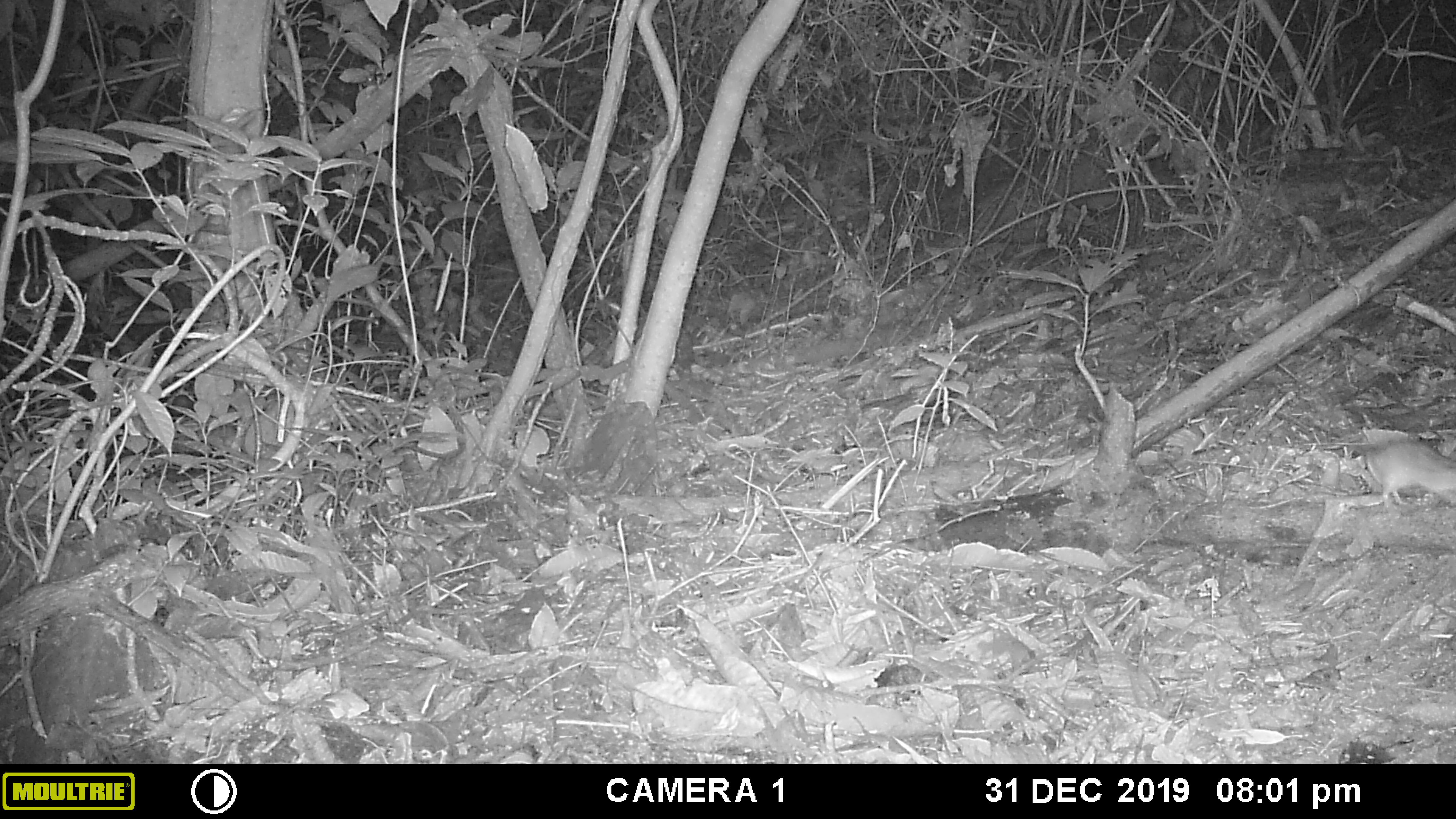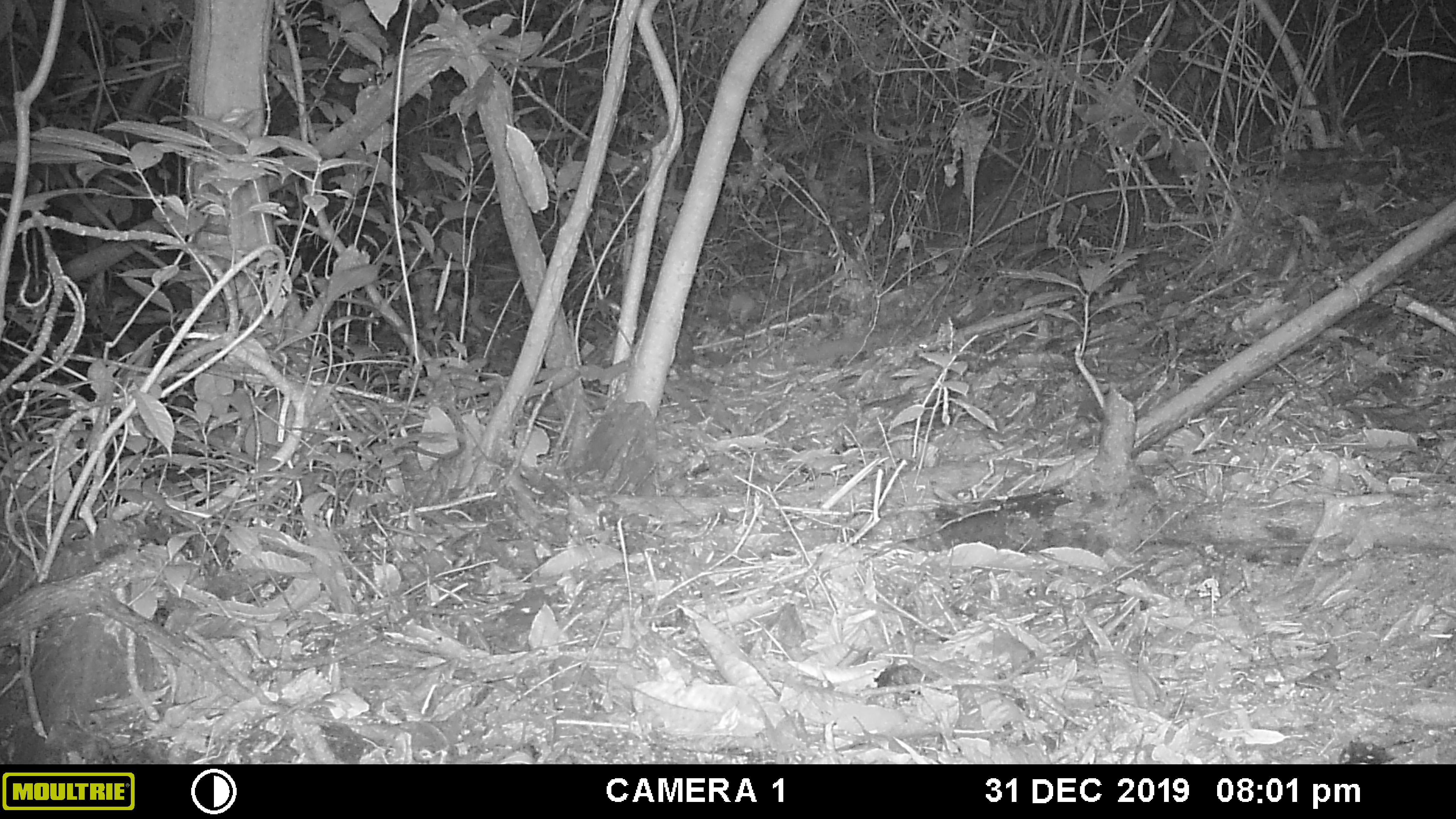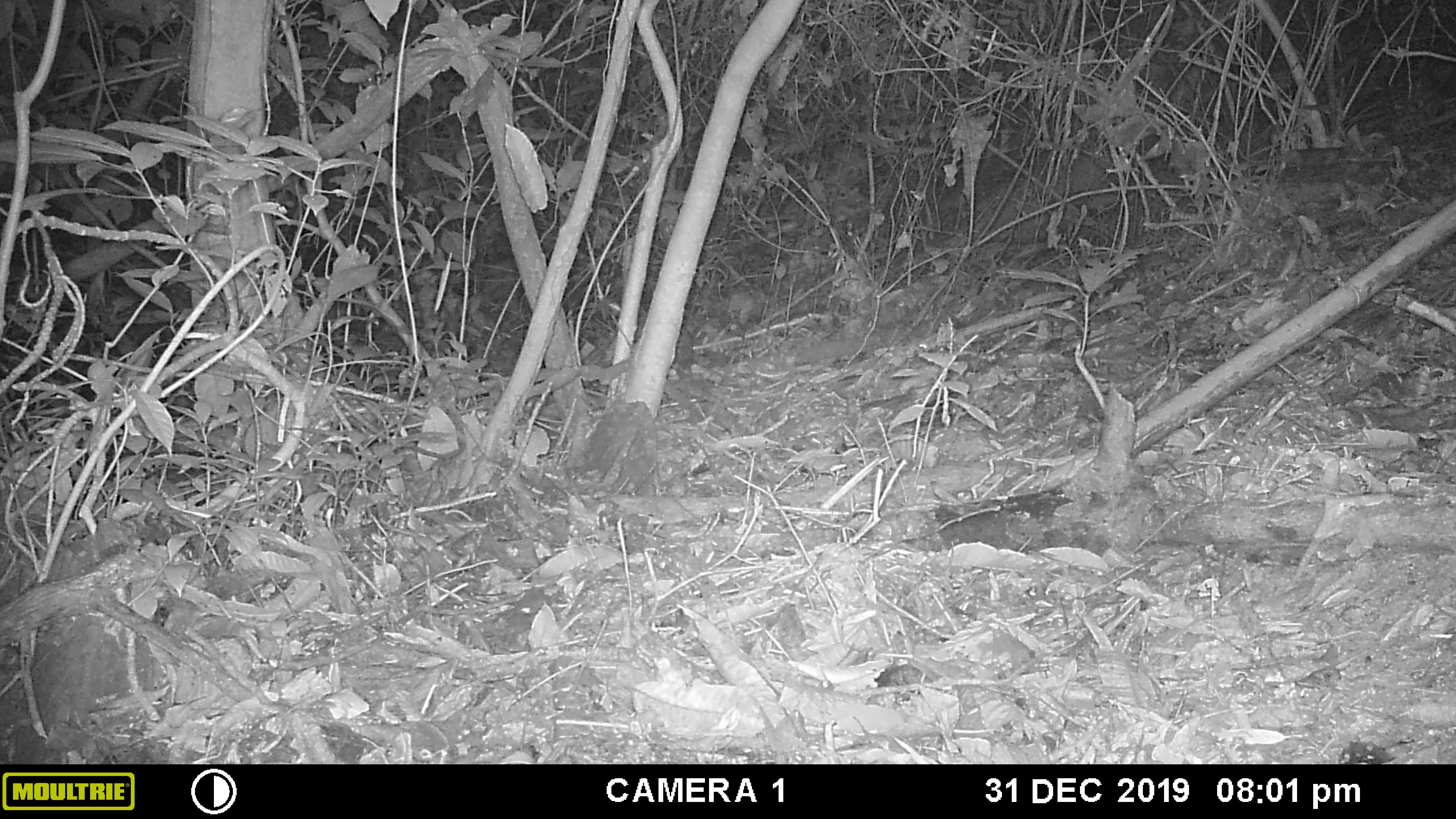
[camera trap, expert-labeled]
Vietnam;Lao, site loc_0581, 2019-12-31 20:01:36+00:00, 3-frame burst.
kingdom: Animalia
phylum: Chordata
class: Mammalia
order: Rodentia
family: Muridae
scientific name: Muridae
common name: old-world mice and rats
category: unidentified murid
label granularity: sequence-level